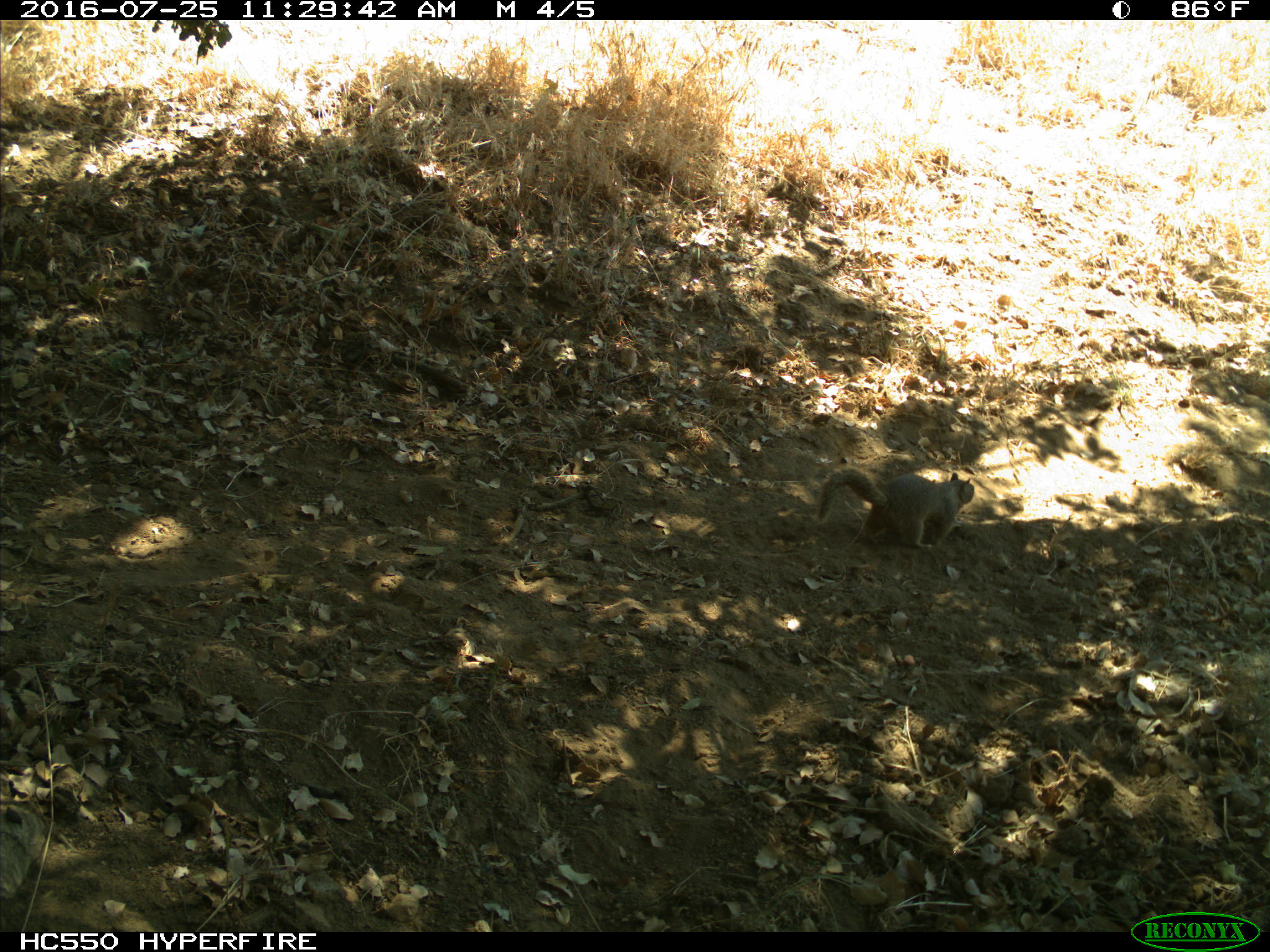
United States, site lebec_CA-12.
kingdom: Animalia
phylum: Chordata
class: Mammalia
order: Rodentia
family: Sciuridae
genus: Otospermophilus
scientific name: Otospermophilus beecheyi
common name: california ground squirrel